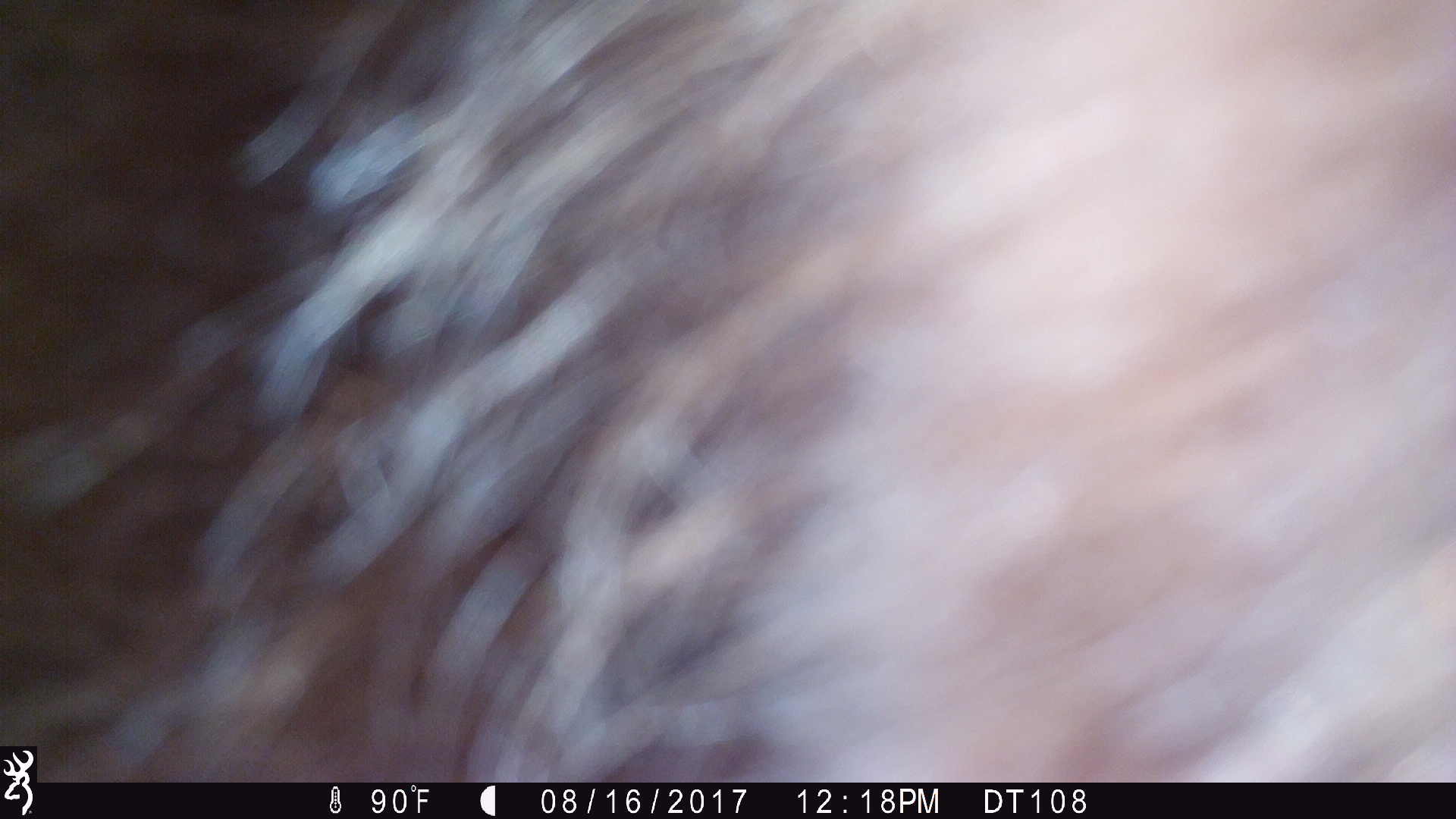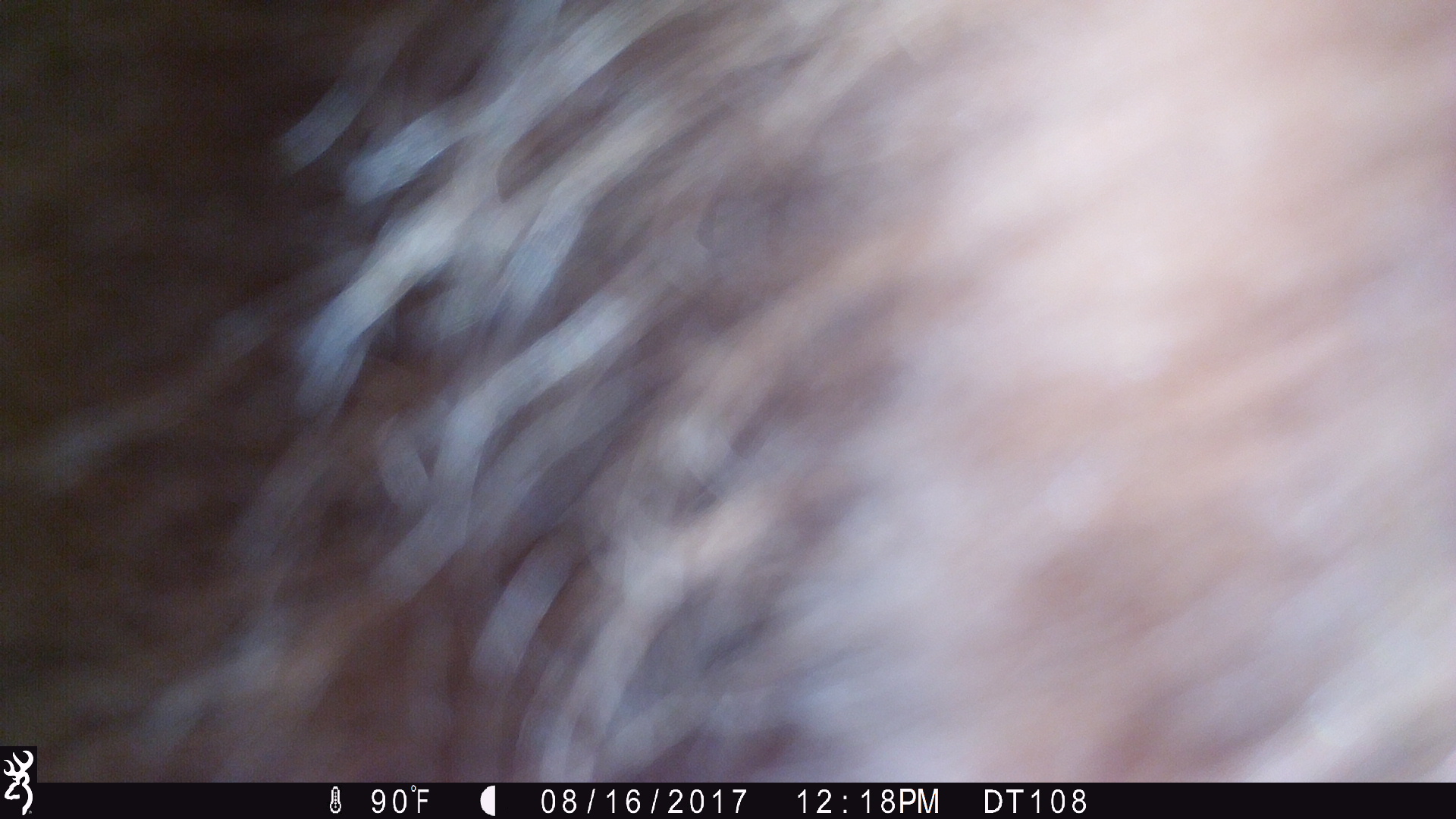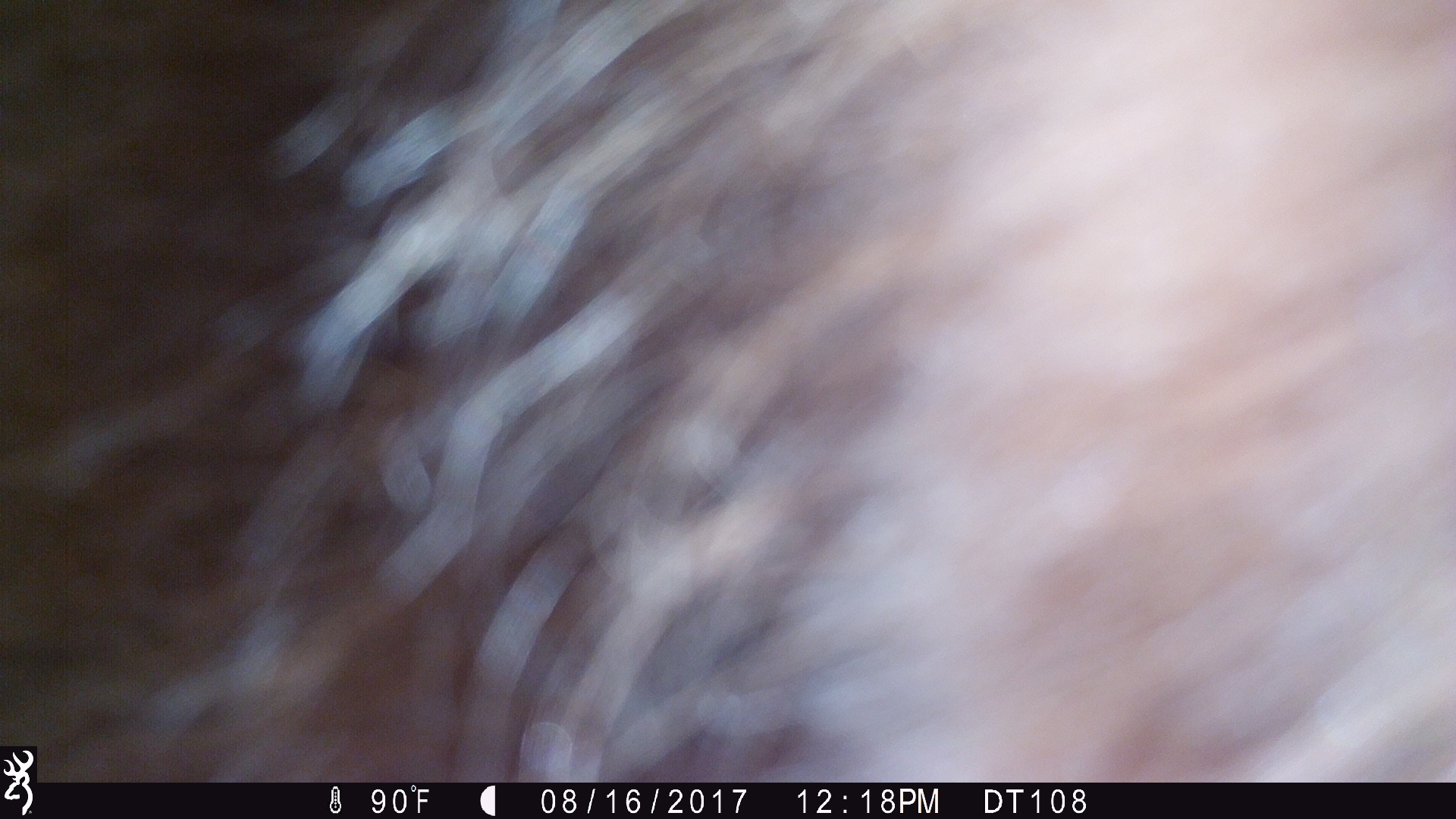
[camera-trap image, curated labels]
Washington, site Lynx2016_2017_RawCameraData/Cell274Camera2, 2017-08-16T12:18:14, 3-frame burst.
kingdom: Animalia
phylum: Chordata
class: Mammalia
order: Artiodactyla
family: Bovidae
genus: Bos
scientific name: Bos taurus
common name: domestic cattle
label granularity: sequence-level